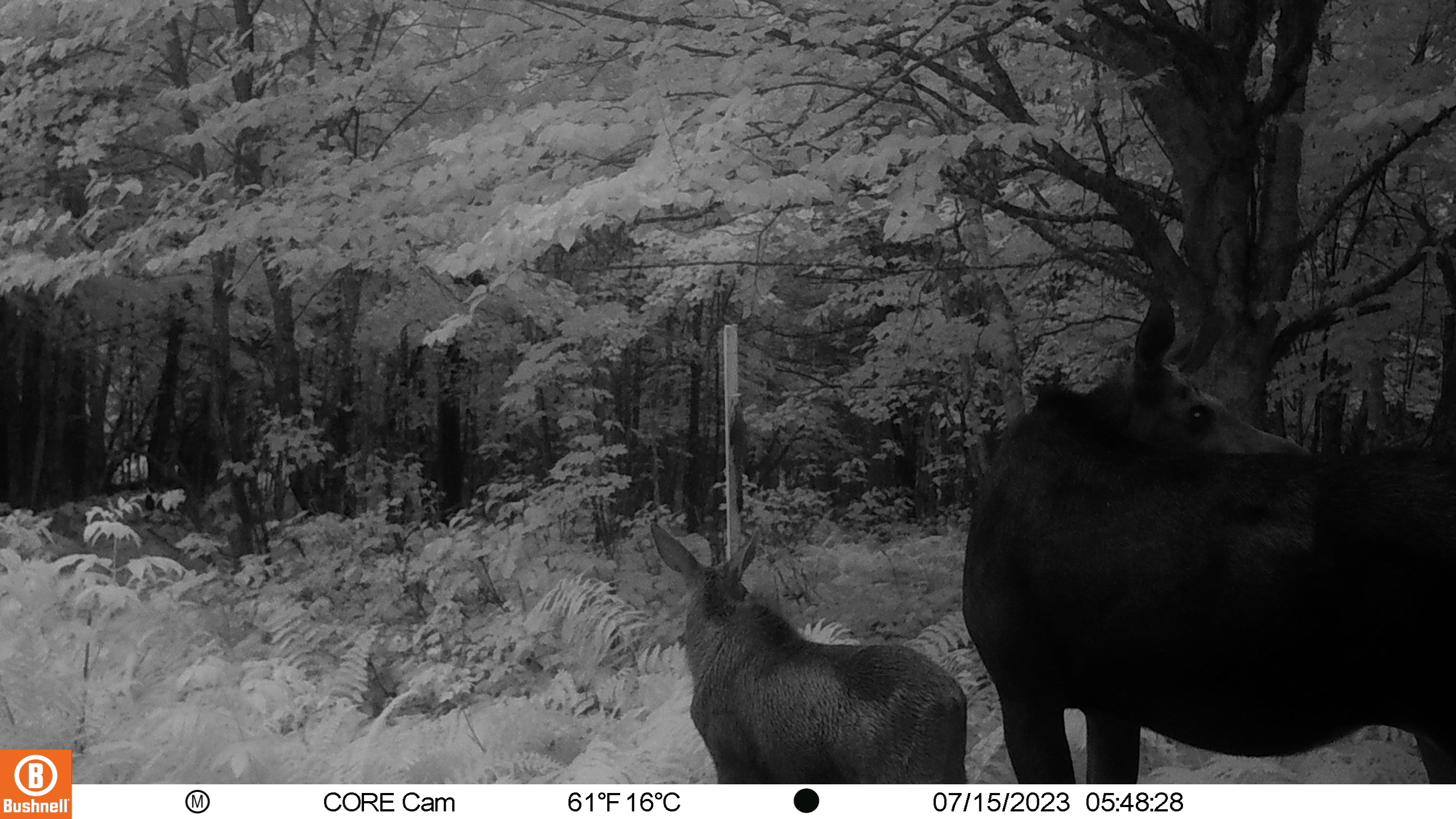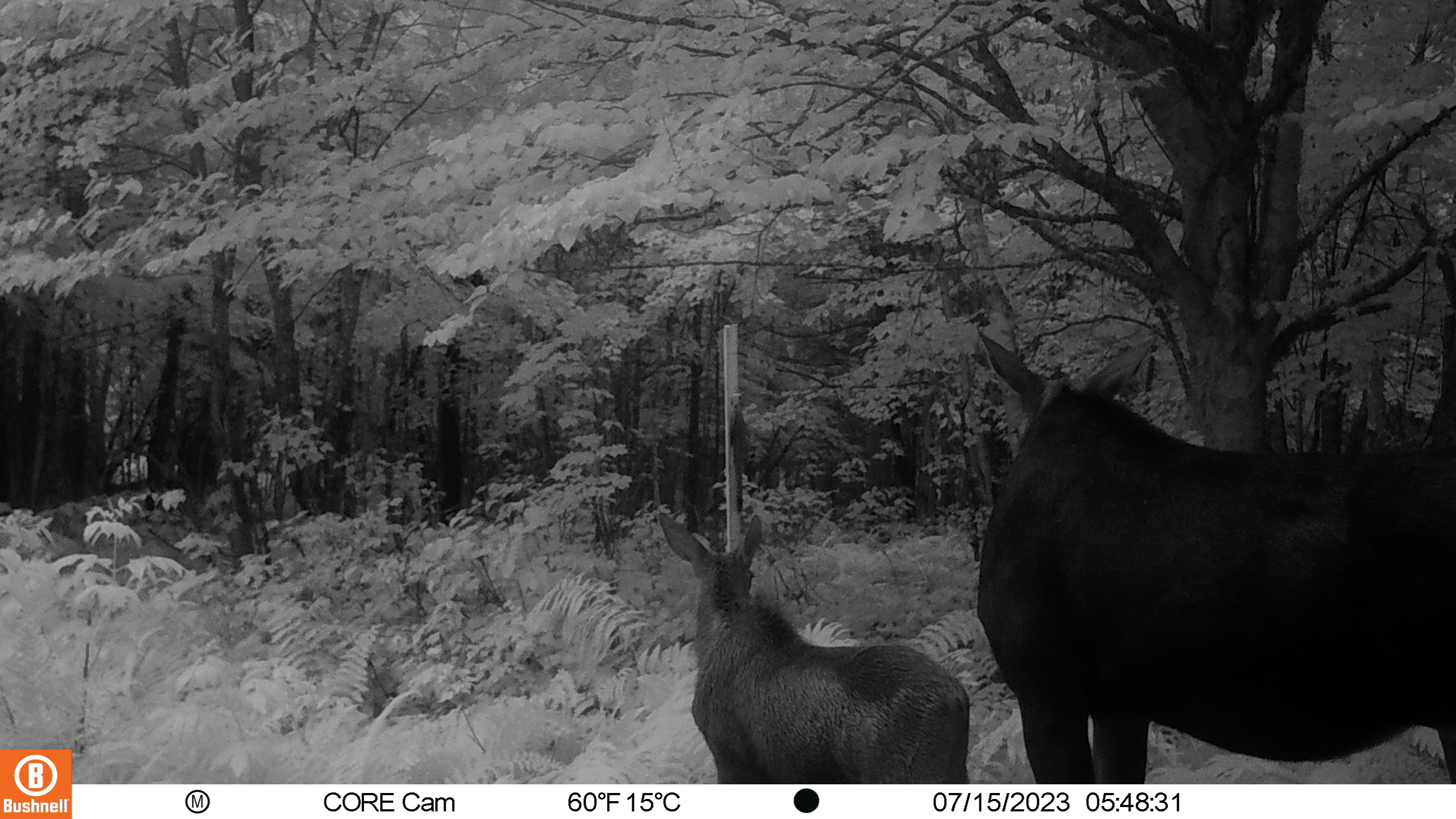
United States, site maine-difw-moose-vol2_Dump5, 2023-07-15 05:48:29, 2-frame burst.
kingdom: Animalia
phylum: Chordata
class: Mammalia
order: Artiodactyla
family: Cervidae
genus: Alces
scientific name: Alces alces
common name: moose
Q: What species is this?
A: Moose (Alces alces).